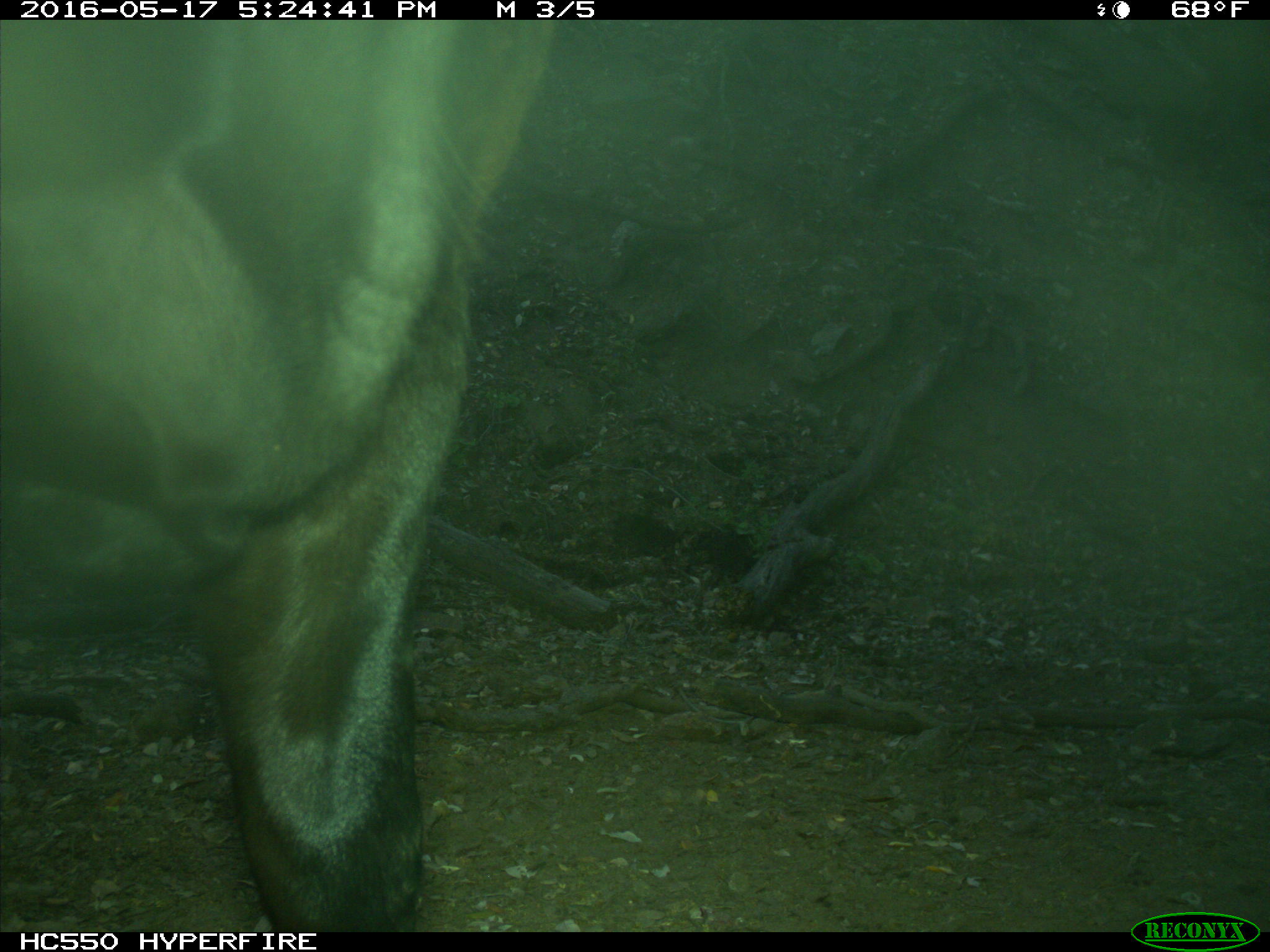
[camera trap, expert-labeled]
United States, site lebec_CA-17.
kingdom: Animalia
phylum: Chordata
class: Mammalia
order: Artiodactyla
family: Bovidae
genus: Bos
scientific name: Bos taurus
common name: domestic cow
Bos taurus (domestic cow).